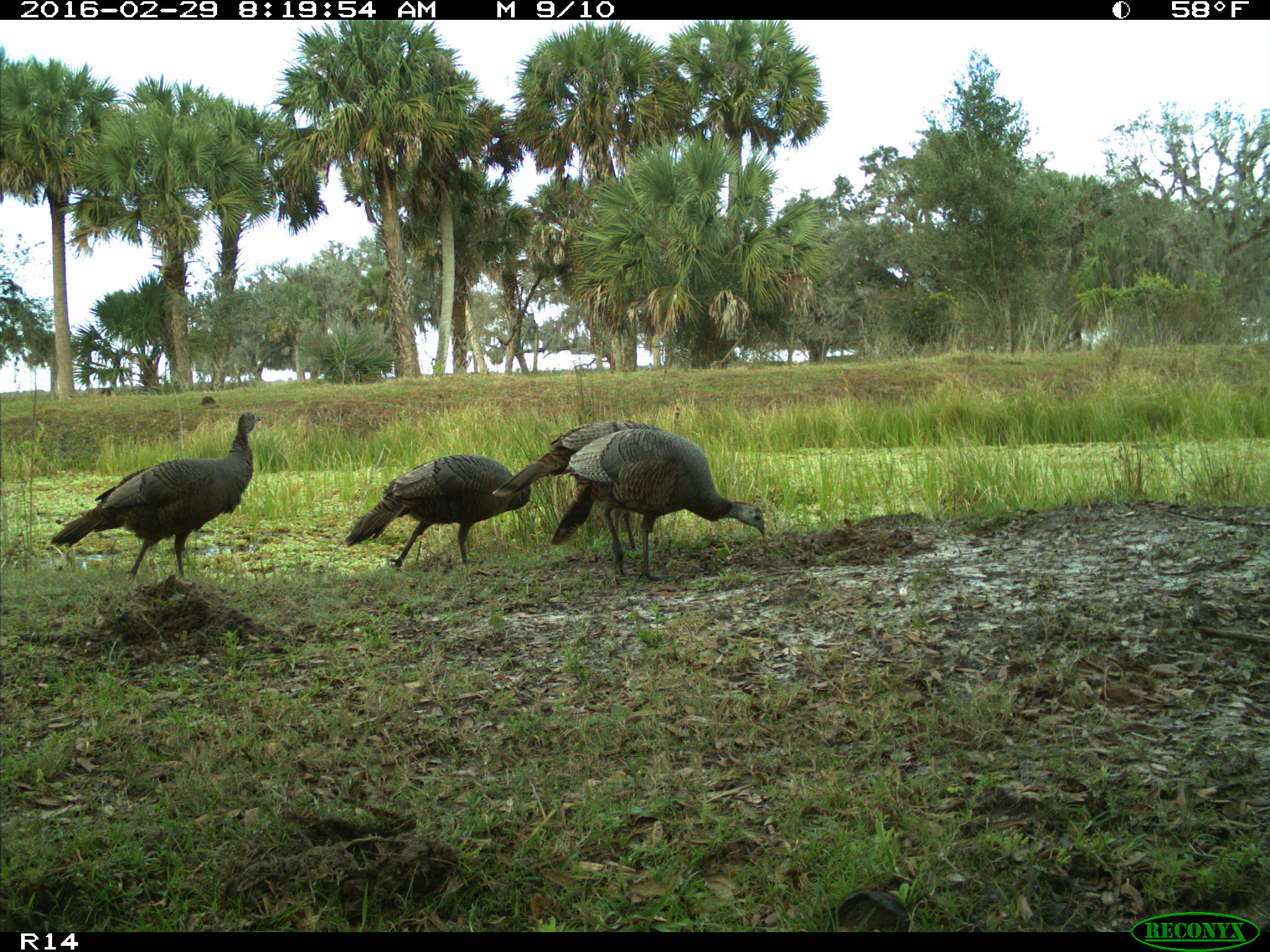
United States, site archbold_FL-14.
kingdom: Animalia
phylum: Chordata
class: Aves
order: Galliformes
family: Phasianidae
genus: Meleagris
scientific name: Meleagris gallopavo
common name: wild turkey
Meleagris gallopavo (wild turkey).